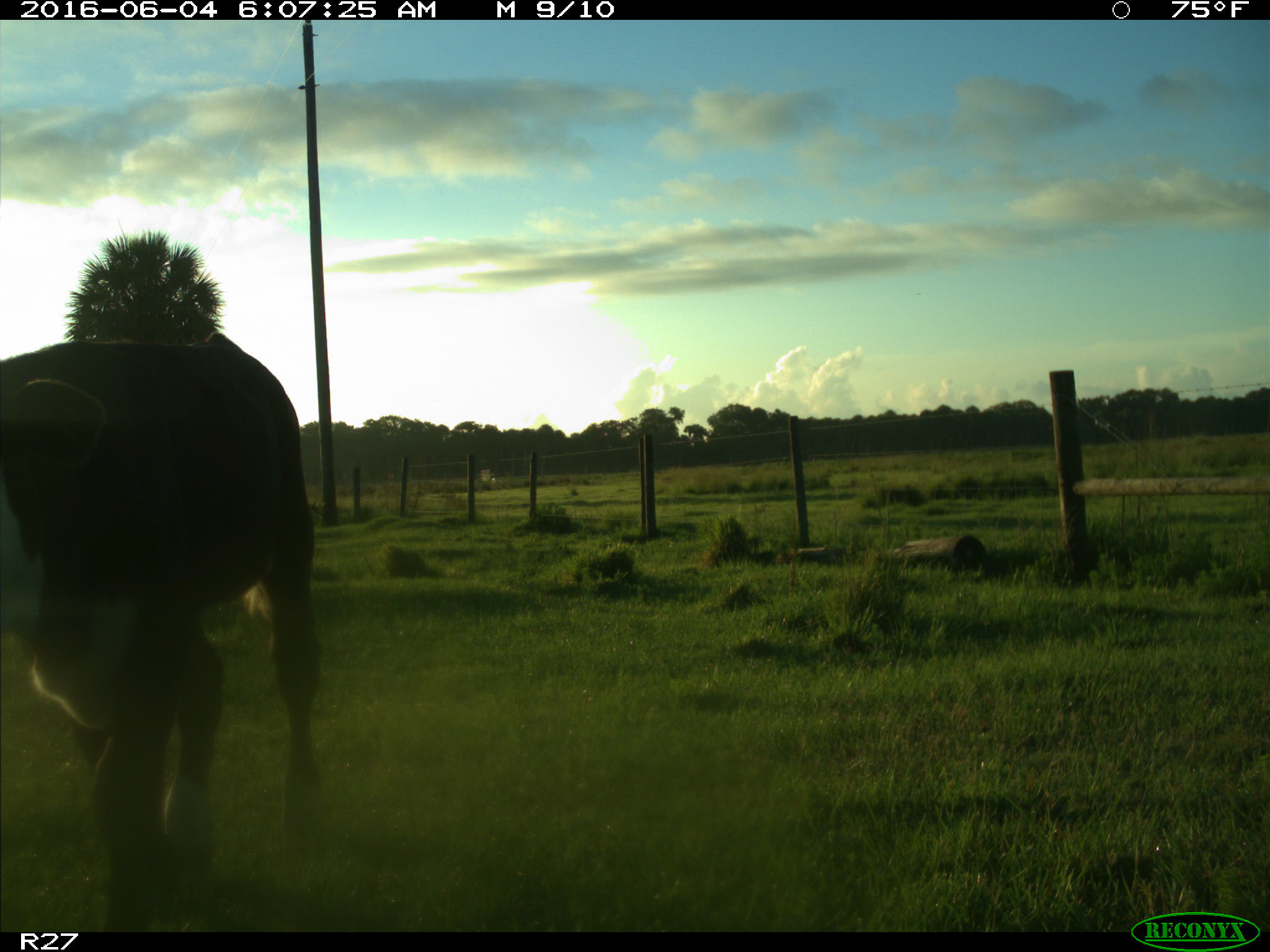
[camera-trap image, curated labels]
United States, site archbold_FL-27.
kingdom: Animalia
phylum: Chordata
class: Mammalia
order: Artiodactyla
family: Bovidae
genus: Bos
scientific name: Bos taurus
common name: domestic cow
Bos taurus (domestic cow).